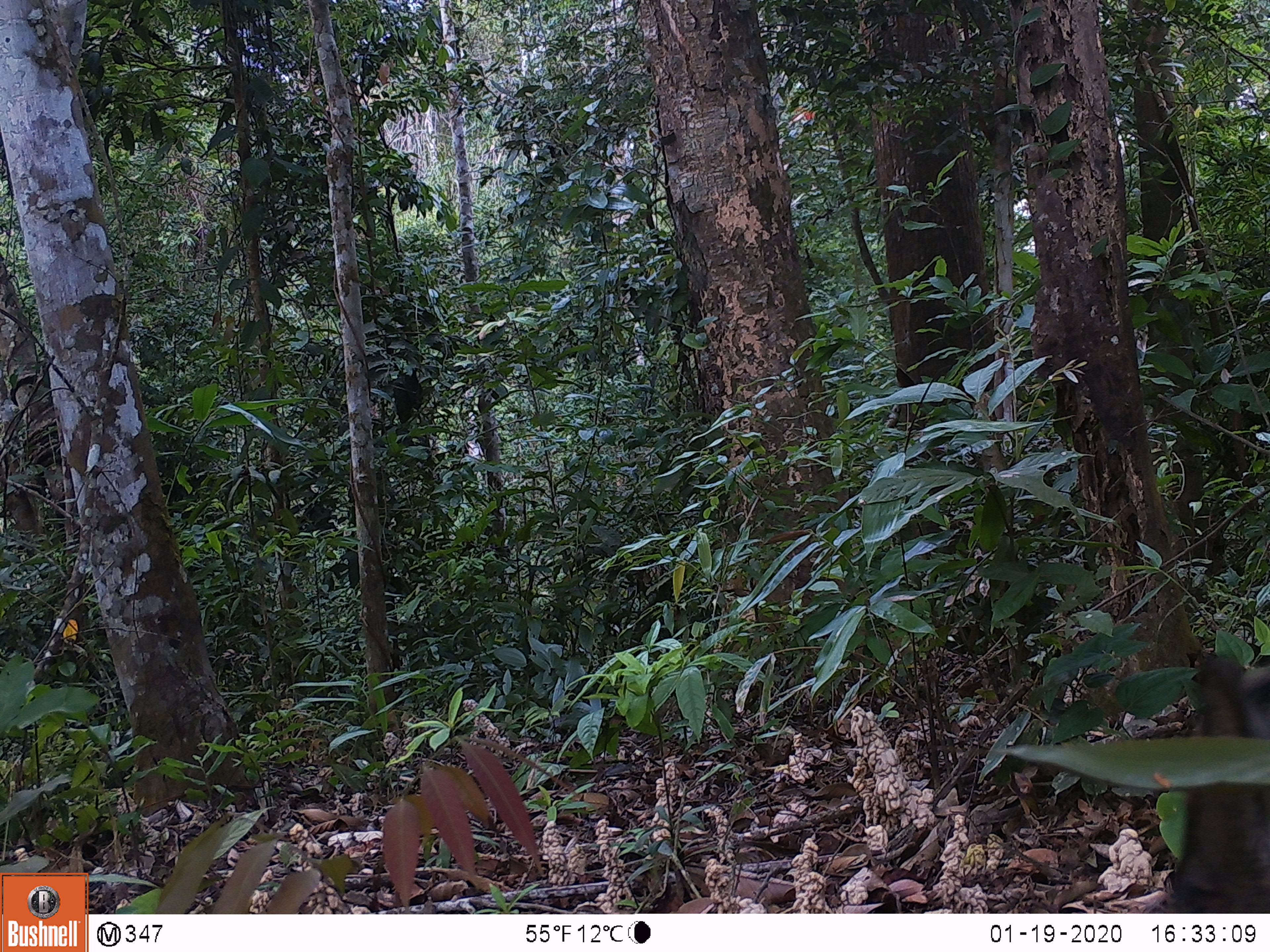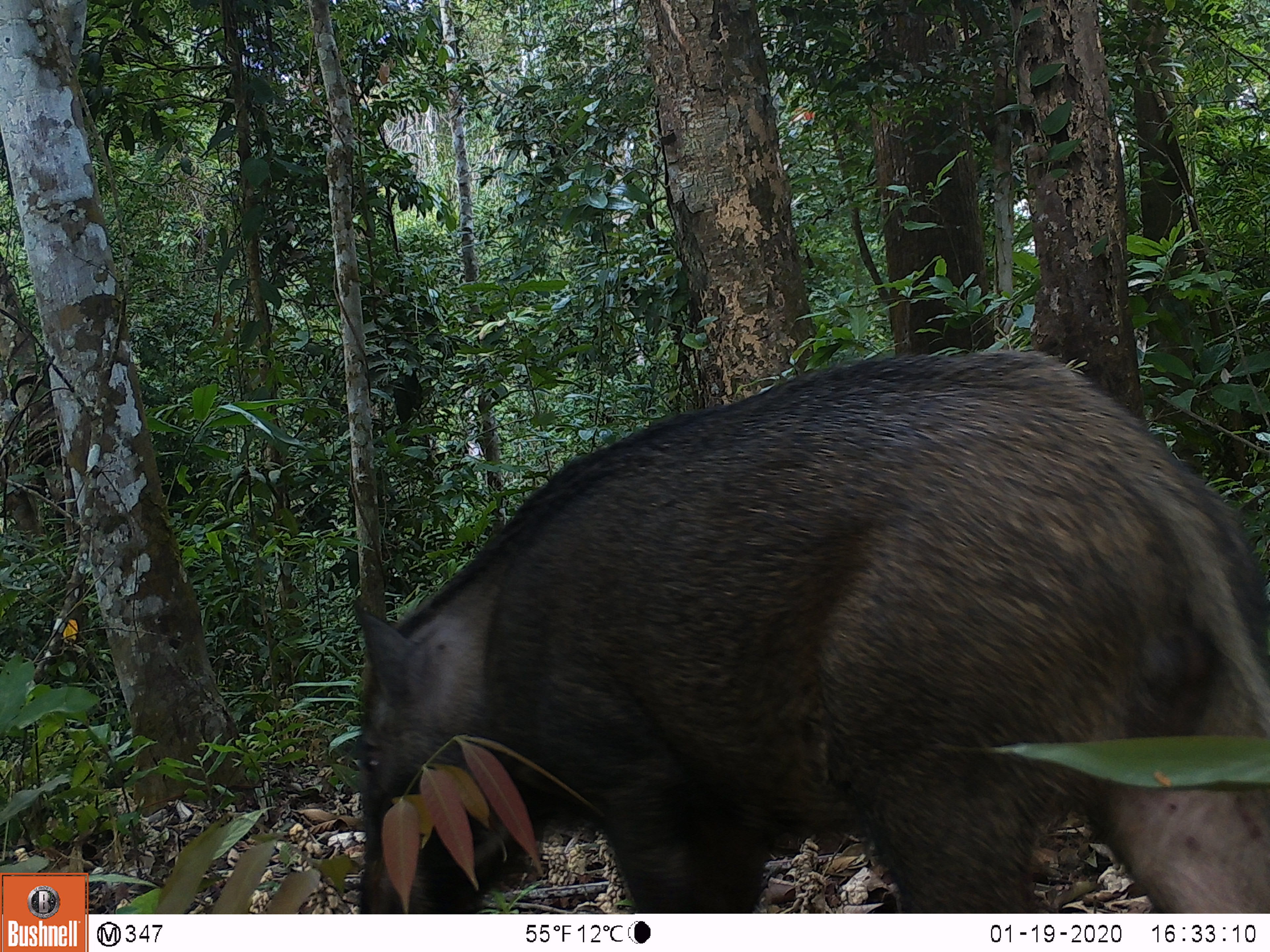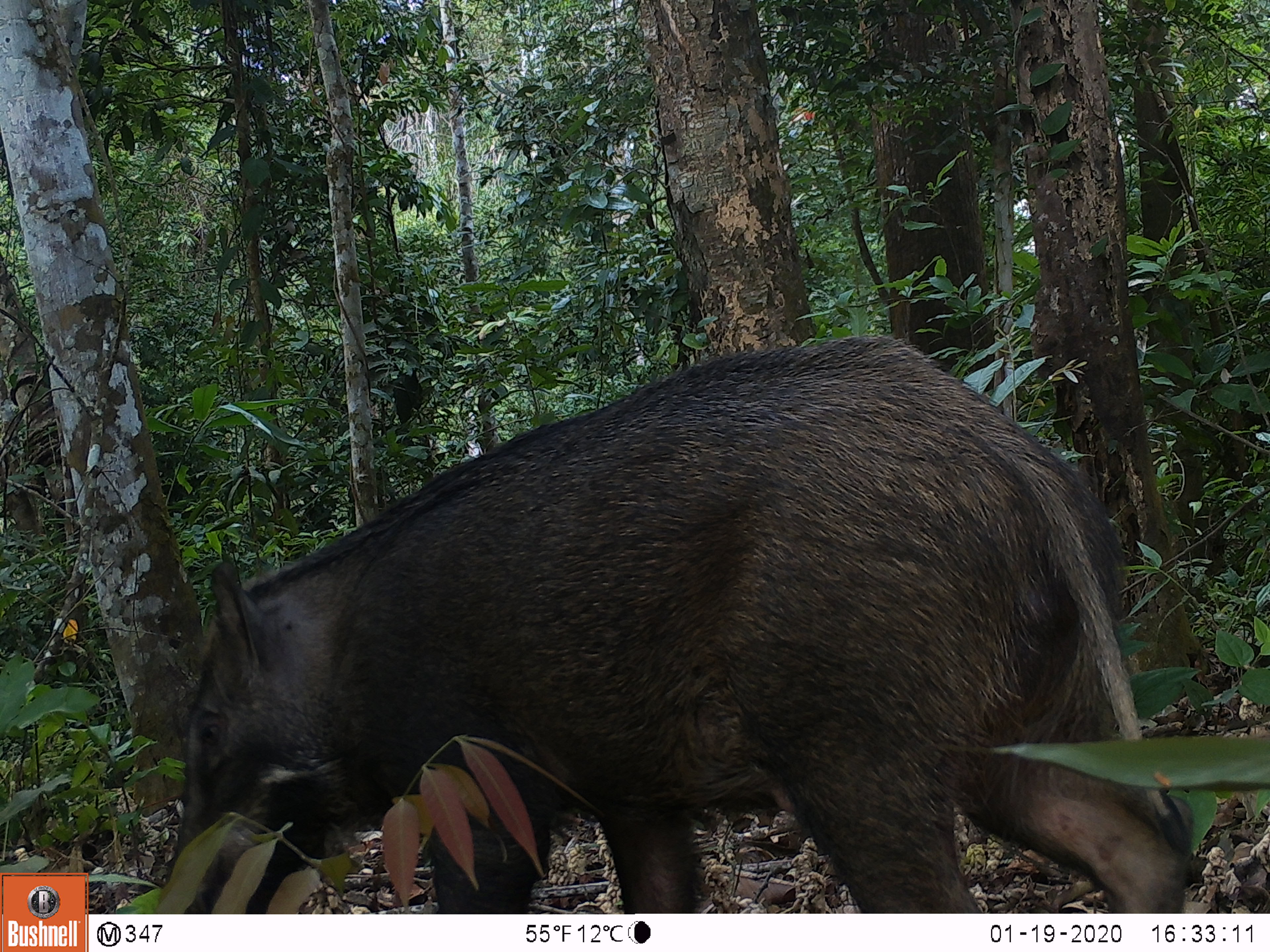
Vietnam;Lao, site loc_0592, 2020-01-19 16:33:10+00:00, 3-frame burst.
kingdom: Animalia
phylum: Chordata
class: Mammalia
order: Artiodactyla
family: Suidae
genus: Sus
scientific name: Sus scrofa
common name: eurasian wild pig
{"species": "eurasian wild pig (Sus scrofa)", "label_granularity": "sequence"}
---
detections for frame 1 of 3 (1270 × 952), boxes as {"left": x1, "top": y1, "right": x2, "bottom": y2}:
eurasian wild pig: {"left": 1161, "top": 649, "right": 1270, "bottom": 912}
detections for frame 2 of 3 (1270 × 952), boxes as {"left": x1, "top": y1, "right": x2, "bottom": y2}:
eurasian wild pig: {"left": 350, "top": 342, "right": 1270, "bottom": 911}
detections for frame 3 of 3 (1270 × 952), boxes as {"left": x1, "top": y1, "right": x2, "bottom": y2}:
eurasian wild pig: {"left": 161, "top": 331, "right": 1194, "bottom": 913}